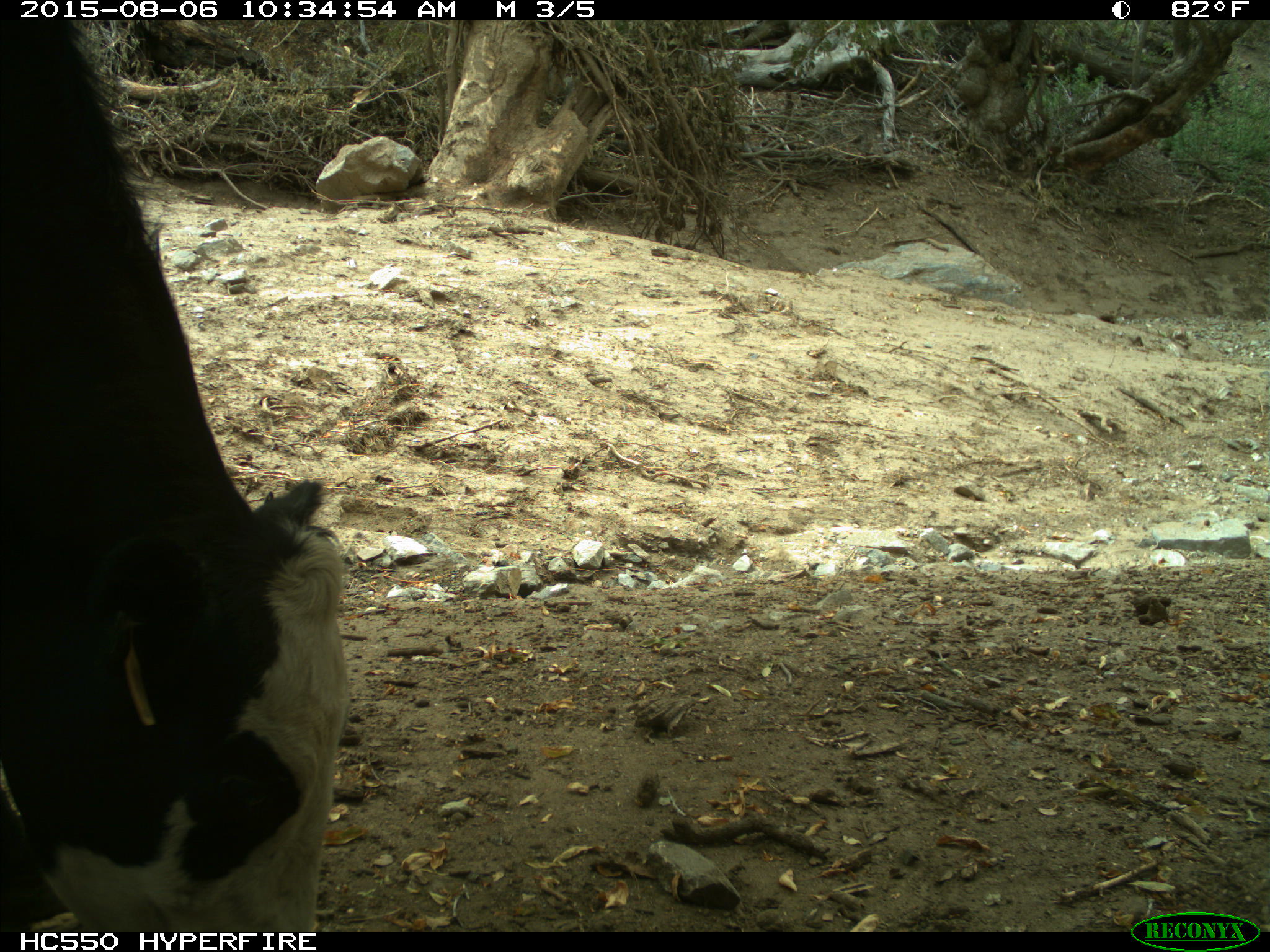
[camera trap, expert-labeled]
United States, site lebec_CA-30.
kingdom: Animalia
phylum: Chordata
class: Mammalia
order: Artiodactyla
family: Bovidae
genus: Bos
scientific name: Bos taurus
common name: domestic cow